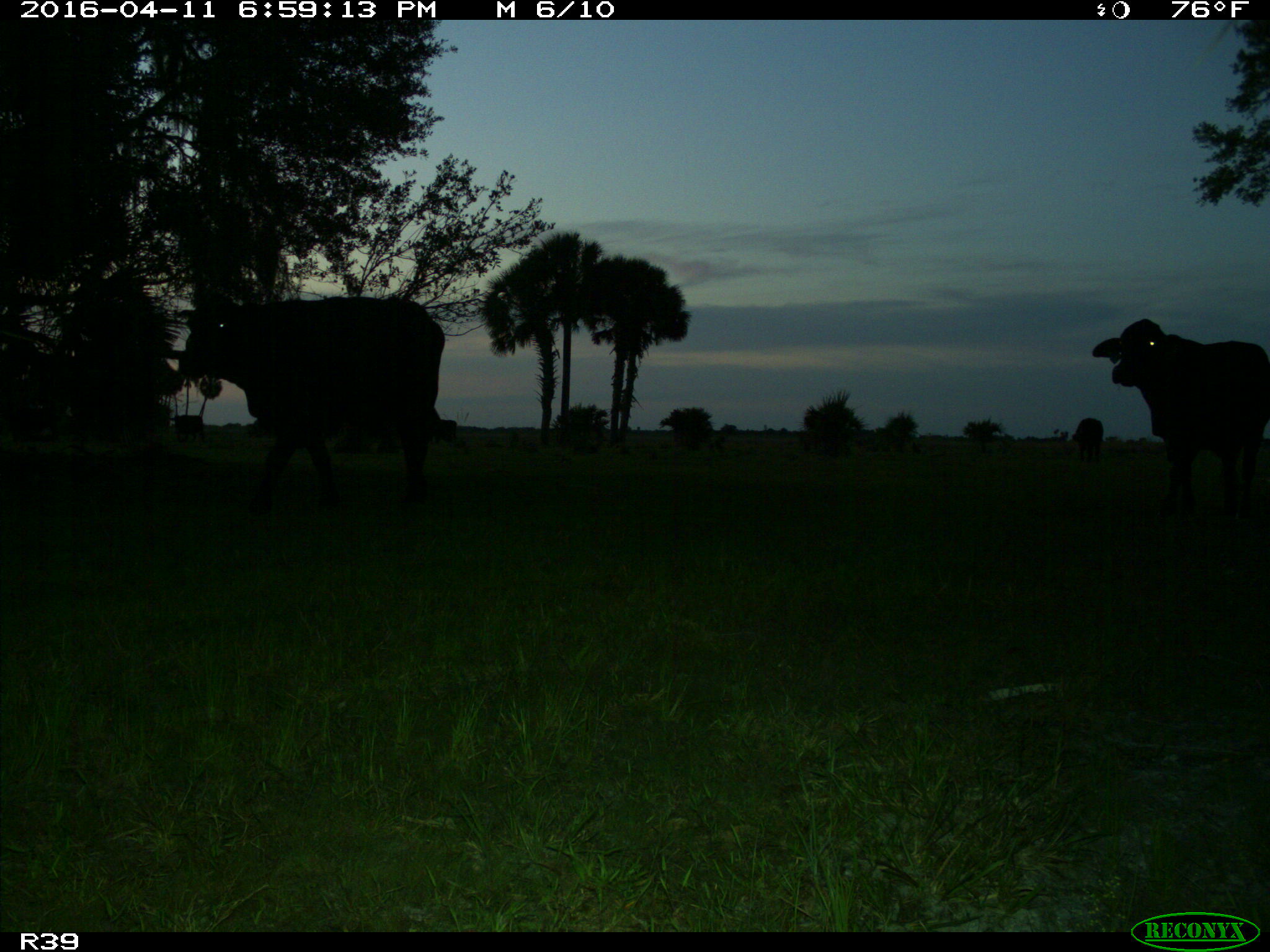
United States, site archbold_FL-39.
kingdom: Animalia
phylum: Chordata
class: Mammalia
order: Artiodactyla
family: Bovidae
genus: Bos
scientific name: Bos taurus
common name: domestic cow